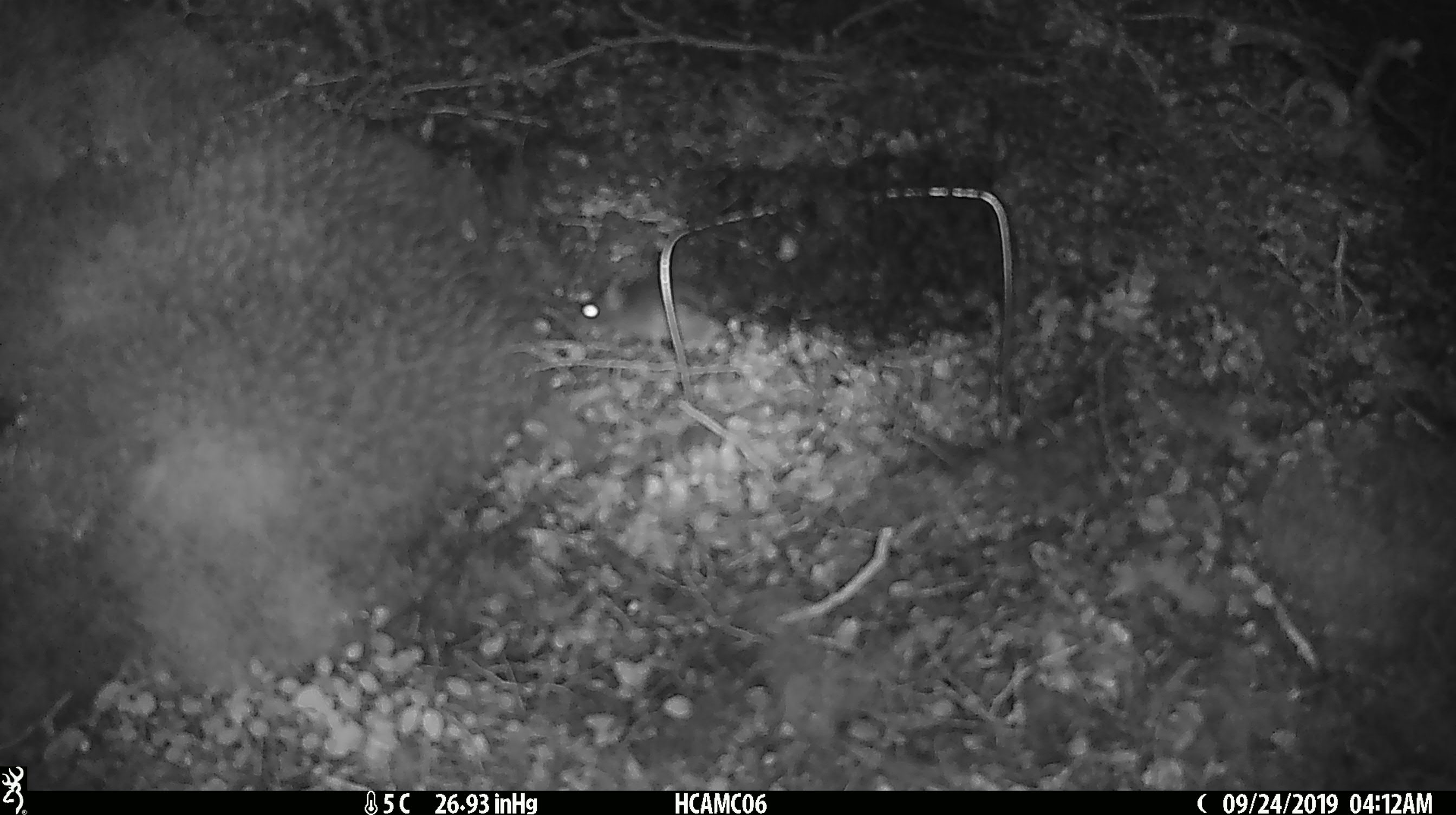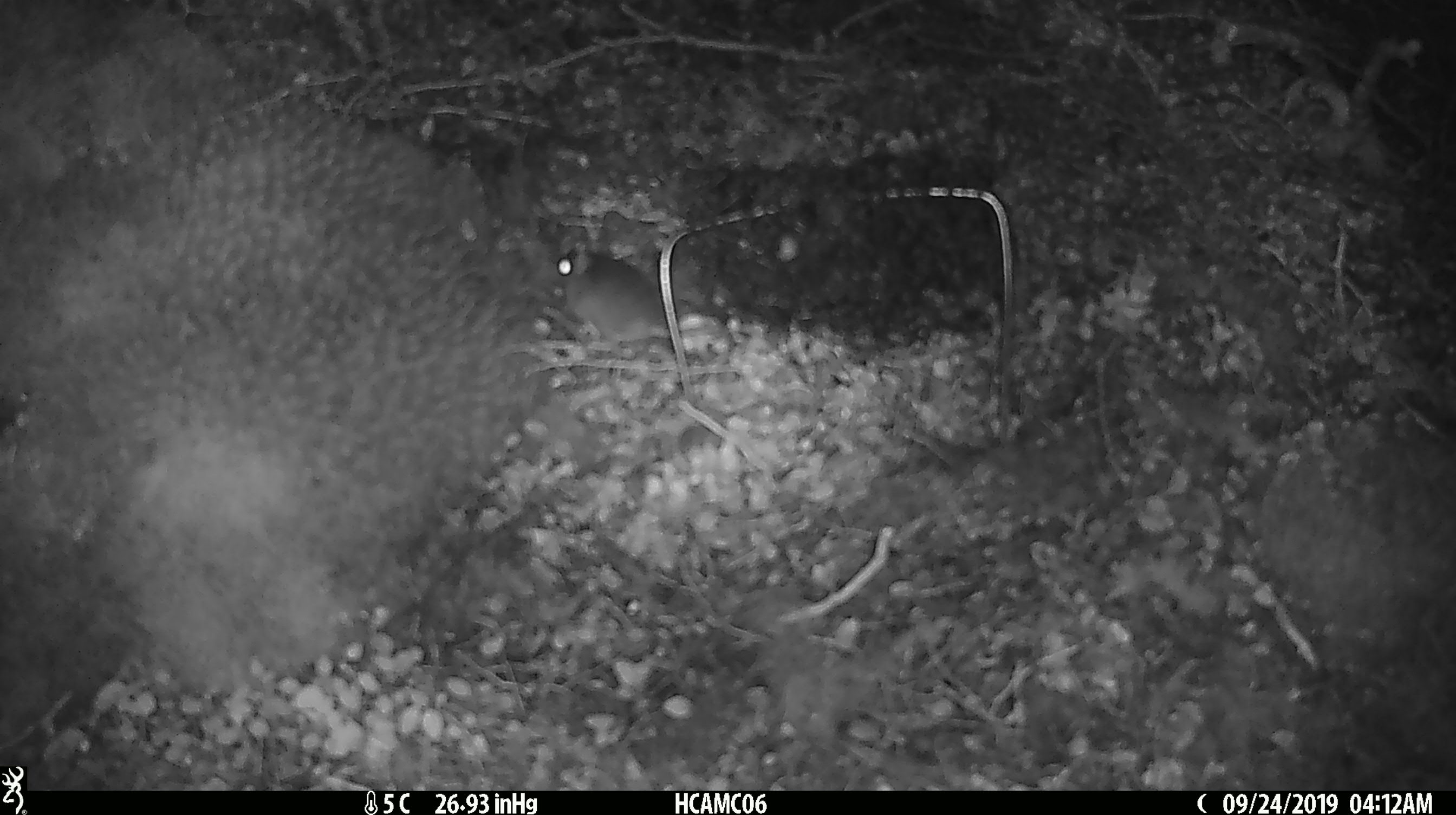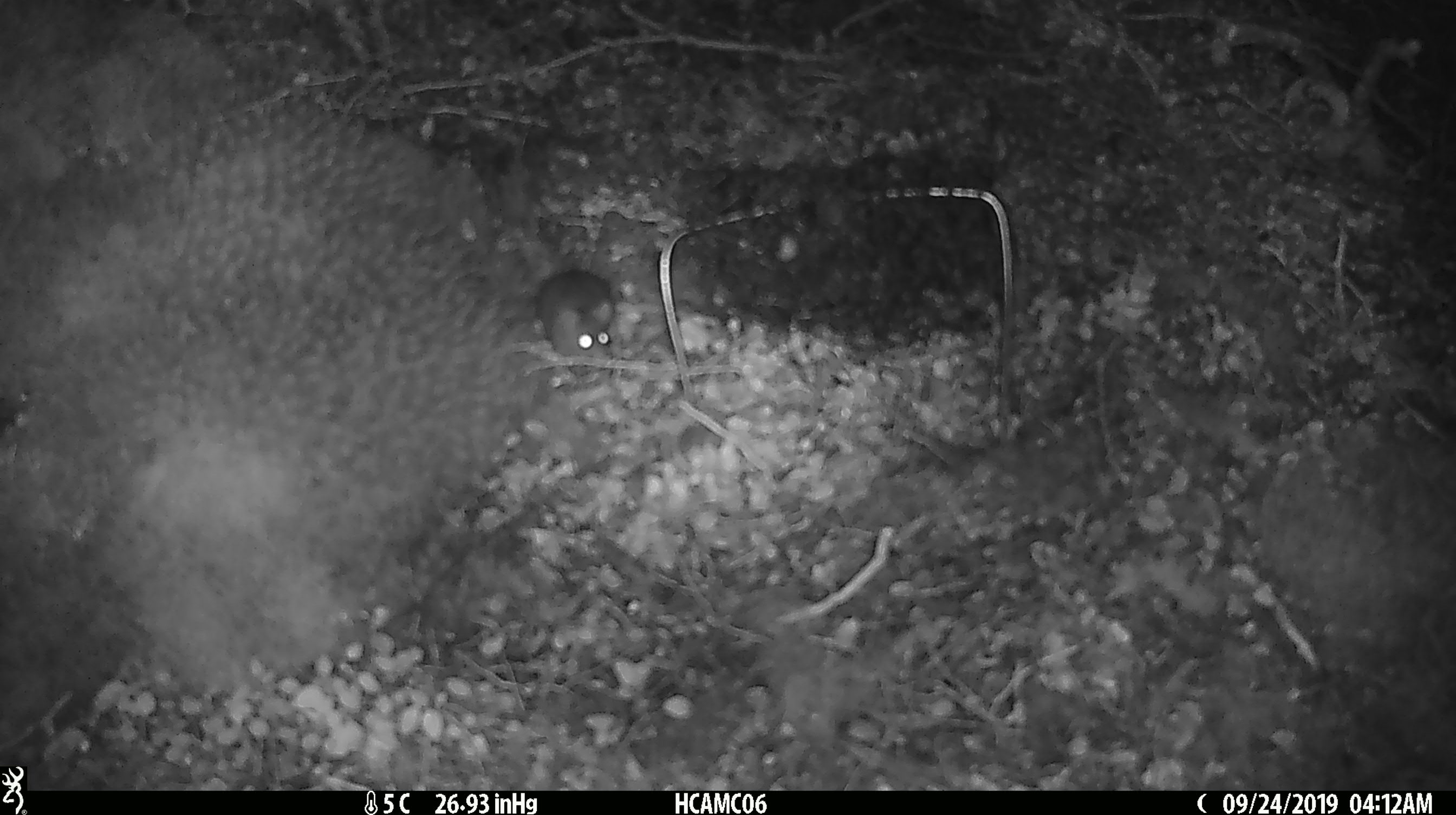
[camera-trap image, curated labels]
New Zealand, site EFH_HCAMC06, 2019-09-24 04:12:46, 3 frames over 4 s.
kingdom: Animalia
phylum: Chordata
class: Mammalia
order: Rodentia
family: Muridae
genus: Mus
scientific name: Mus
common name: mouse